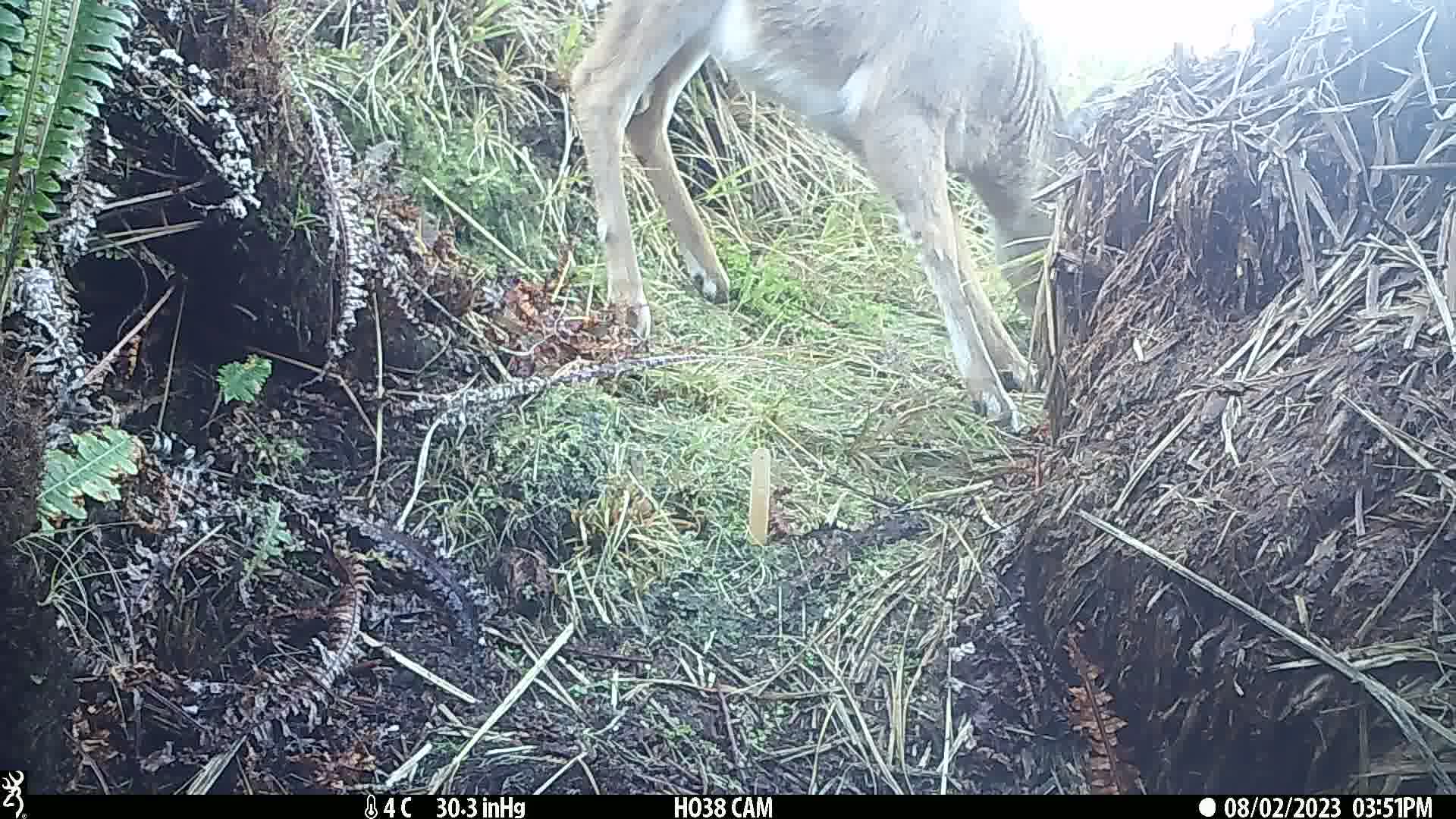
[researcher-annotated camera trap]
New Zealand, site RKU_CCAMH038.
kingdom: Animalia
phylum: Chordata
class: Mammalia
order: Artiodactyla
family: Cervidae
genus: Odocoileus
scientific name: Odocoileus virginianus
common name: white-tailed deer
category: white tailed deer